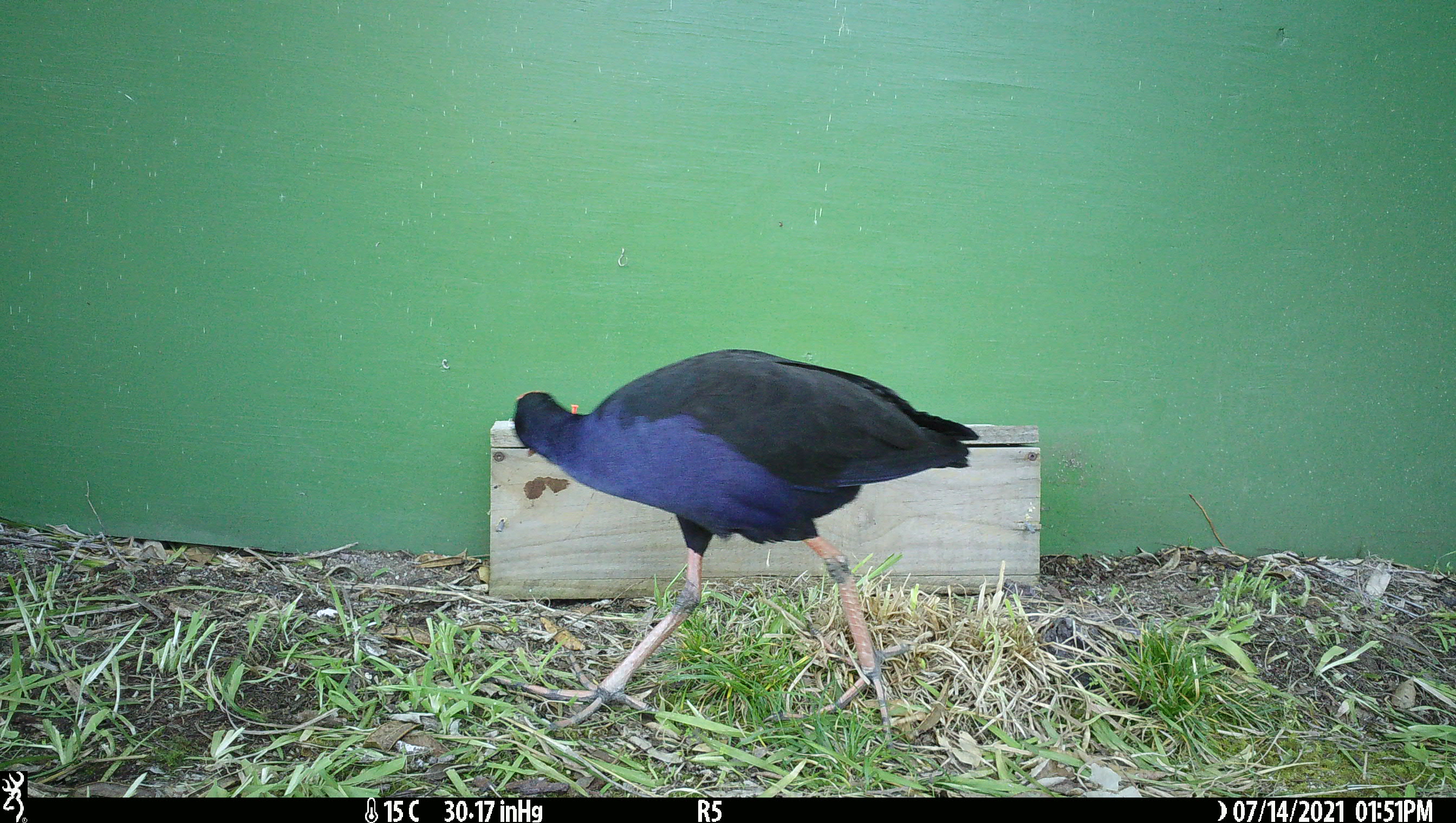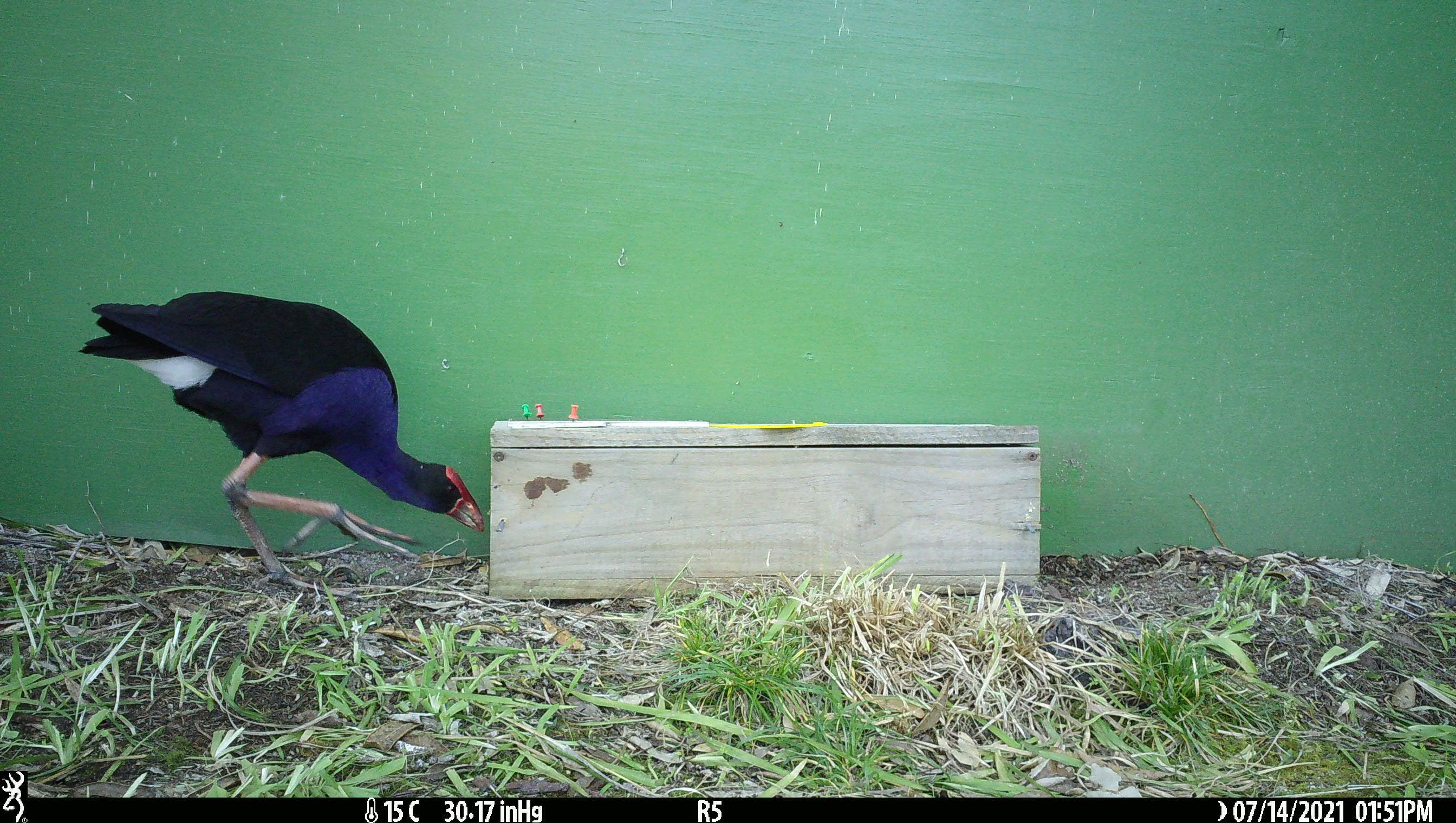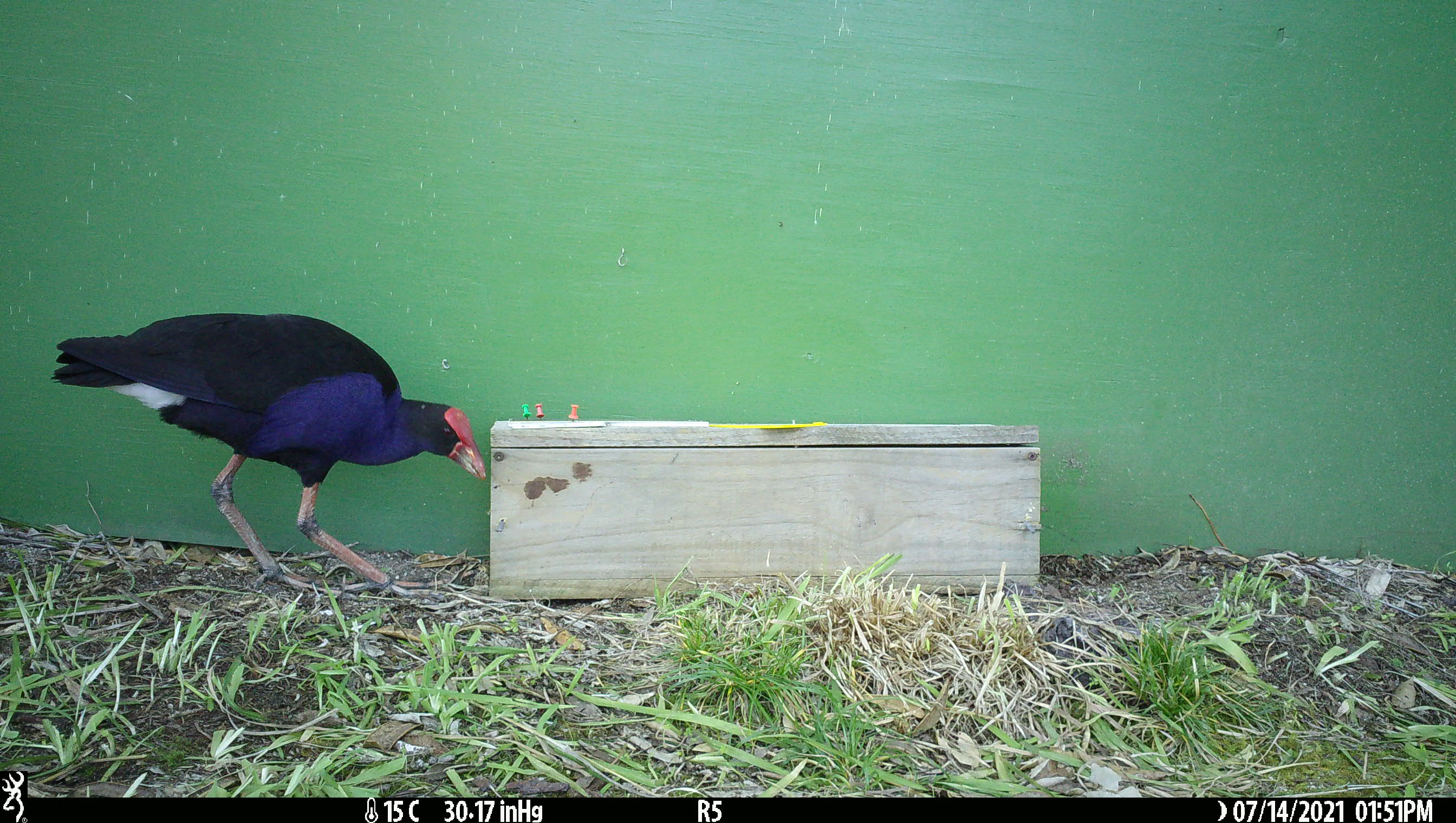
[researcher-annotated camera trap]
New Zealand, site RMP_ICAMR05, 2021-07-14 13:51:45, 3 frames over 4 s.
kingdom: Animalia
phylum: Chordata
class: Aves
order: Gruiformes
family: Rallidae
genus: Porphyrio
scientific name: Porphyrio melanotus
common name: australasian swamphen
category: pukeko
Pukeko (australasian swamphen) (Porphyrio melanotus).